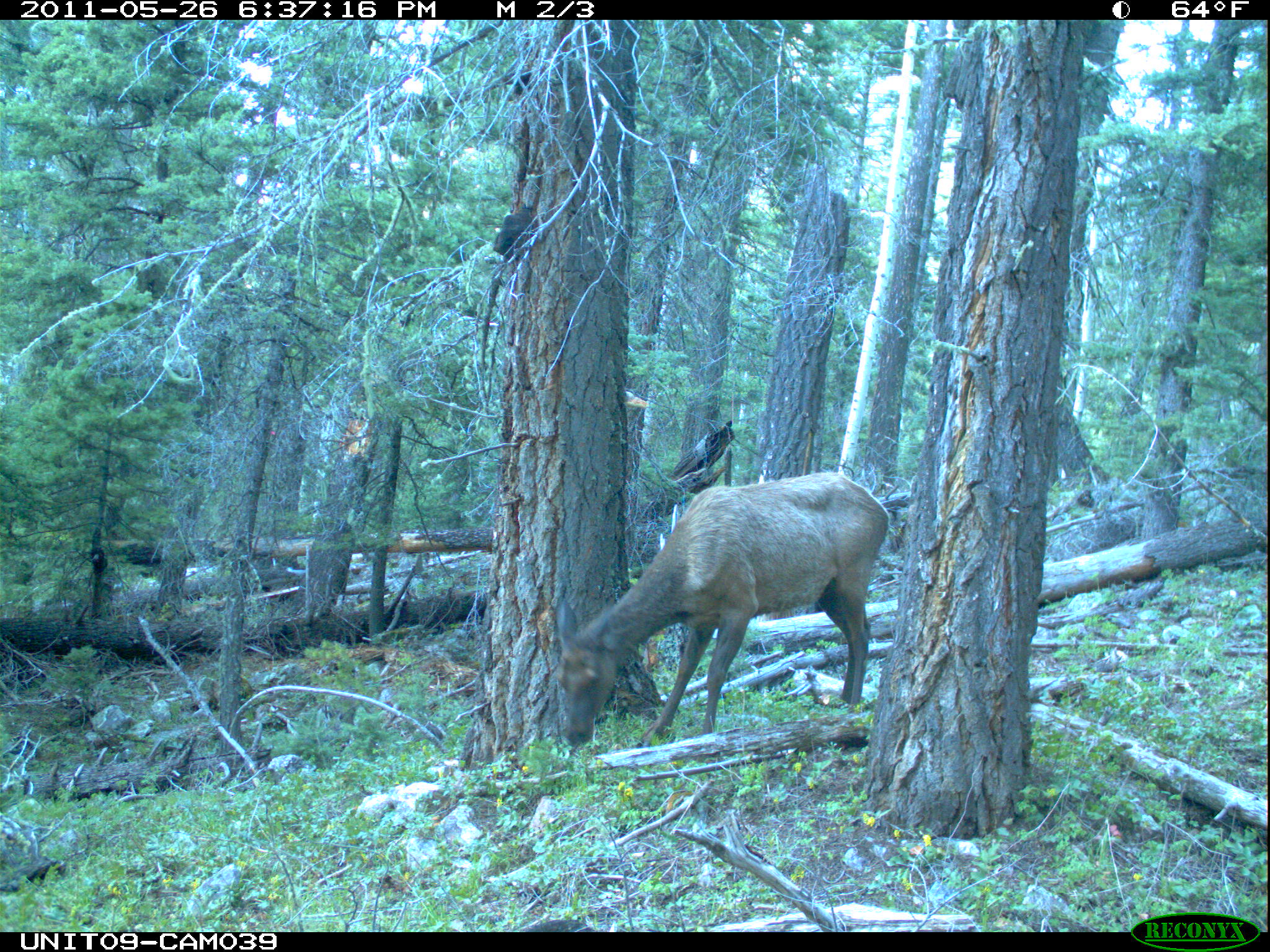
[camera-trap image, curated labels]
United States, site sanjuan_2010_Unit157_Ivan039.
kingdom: Animalia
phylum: Chordata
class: Mammalia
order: Artiodactyla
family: Cervidae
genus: Cervus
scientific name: Cervus elaphus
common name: red deer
Cervus elaphus (red deer).